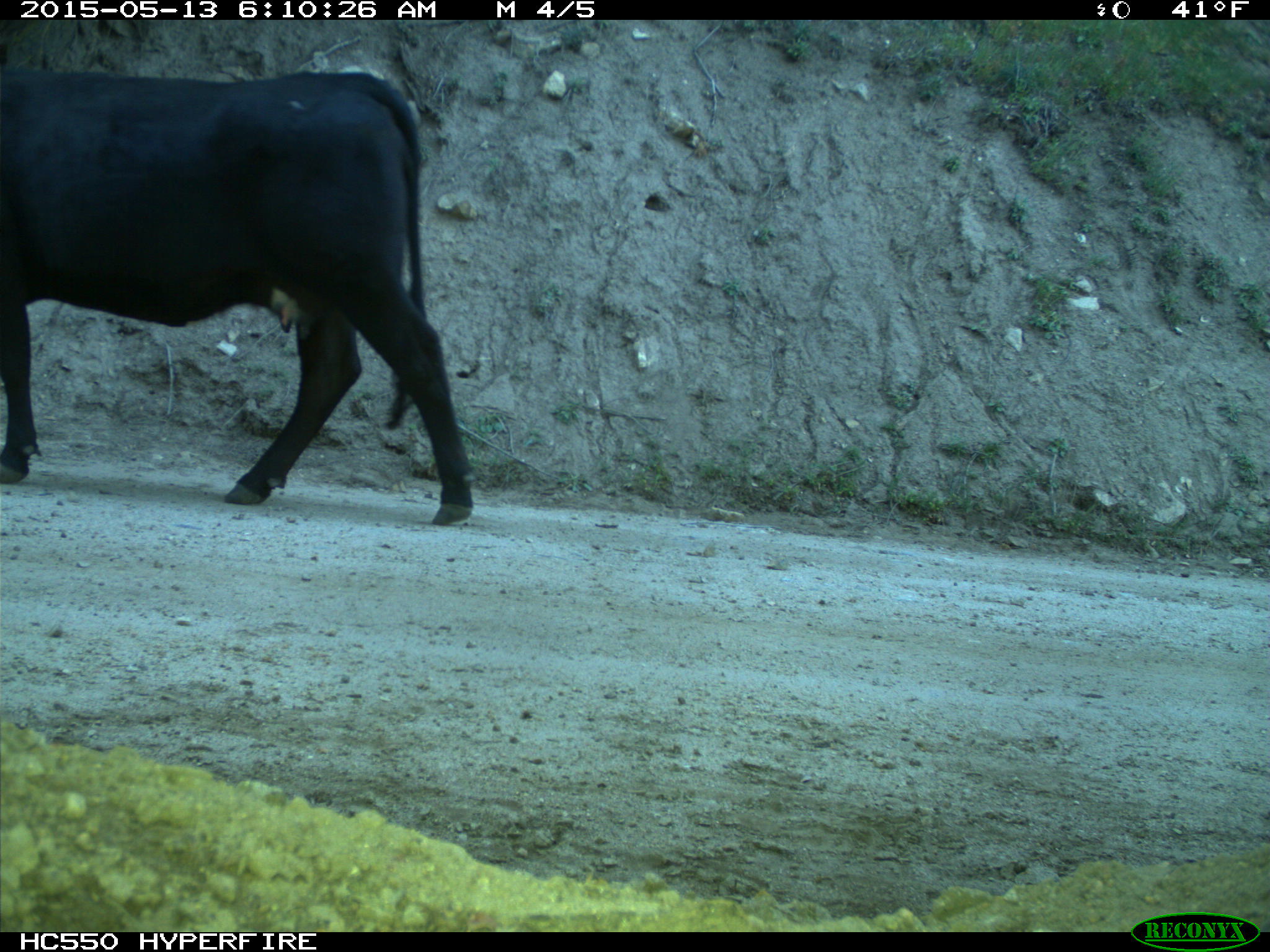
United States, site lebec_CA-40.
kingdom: Animalia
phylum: Chordata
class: Mammalia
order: Artiodactyla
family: Bovidae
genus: Bos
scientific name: Bos taurus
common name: domestic cow